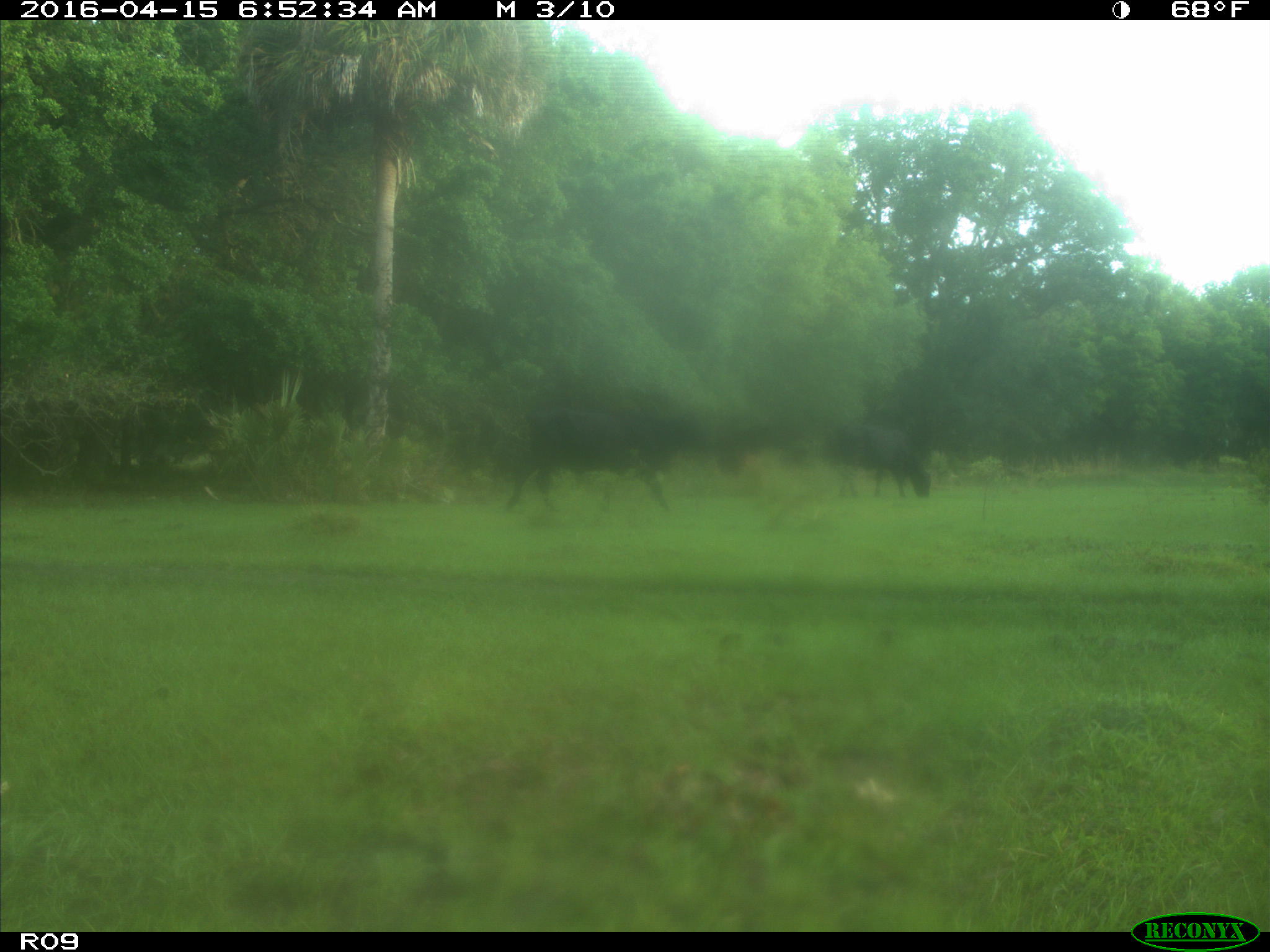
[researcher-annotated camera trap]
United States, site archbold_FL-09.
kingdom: Animalia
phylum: Chordata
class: Mammalia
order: Artiodactyla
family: Bovidae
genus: Bos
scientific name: Bos taurus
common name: domestic cow